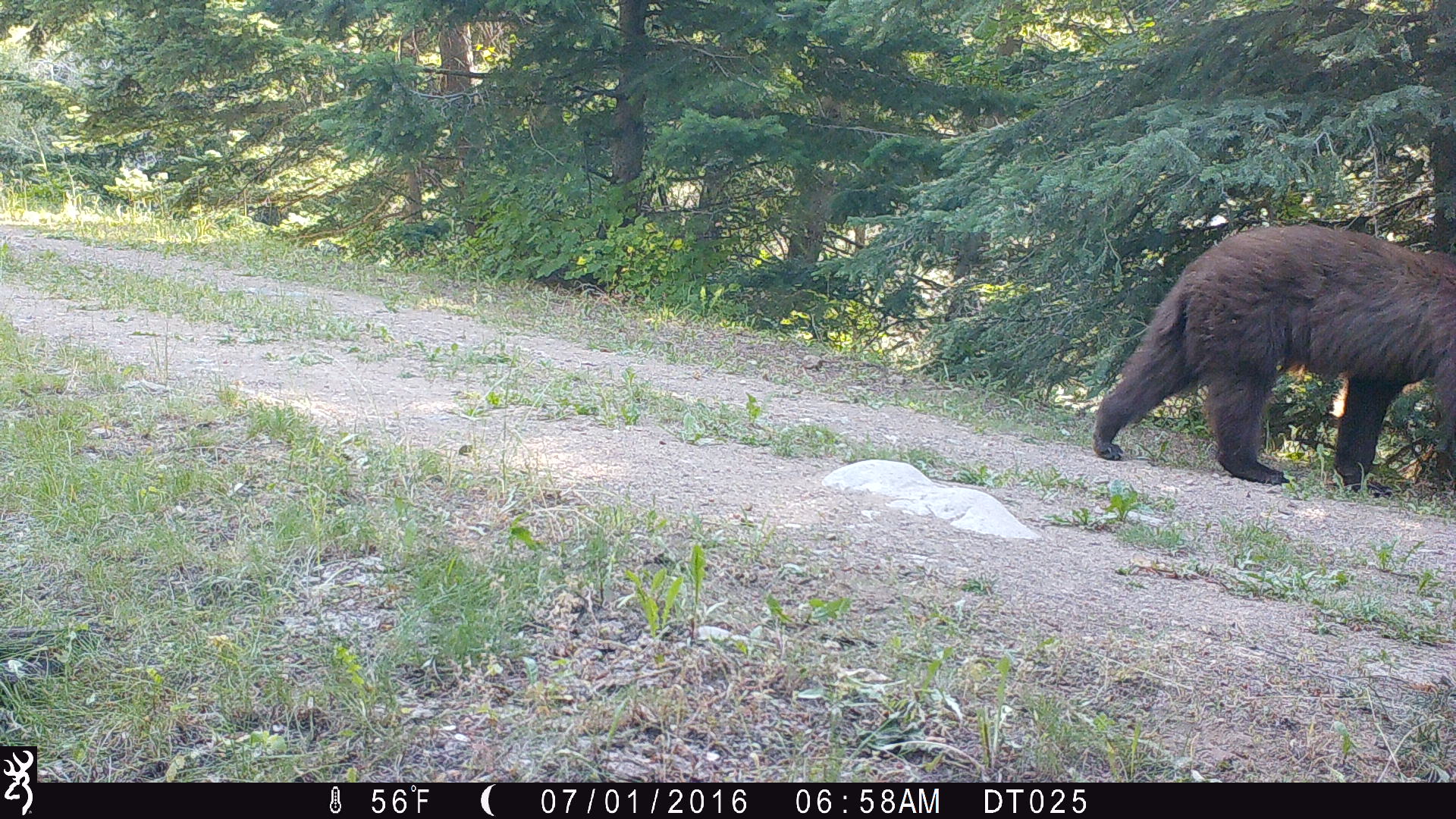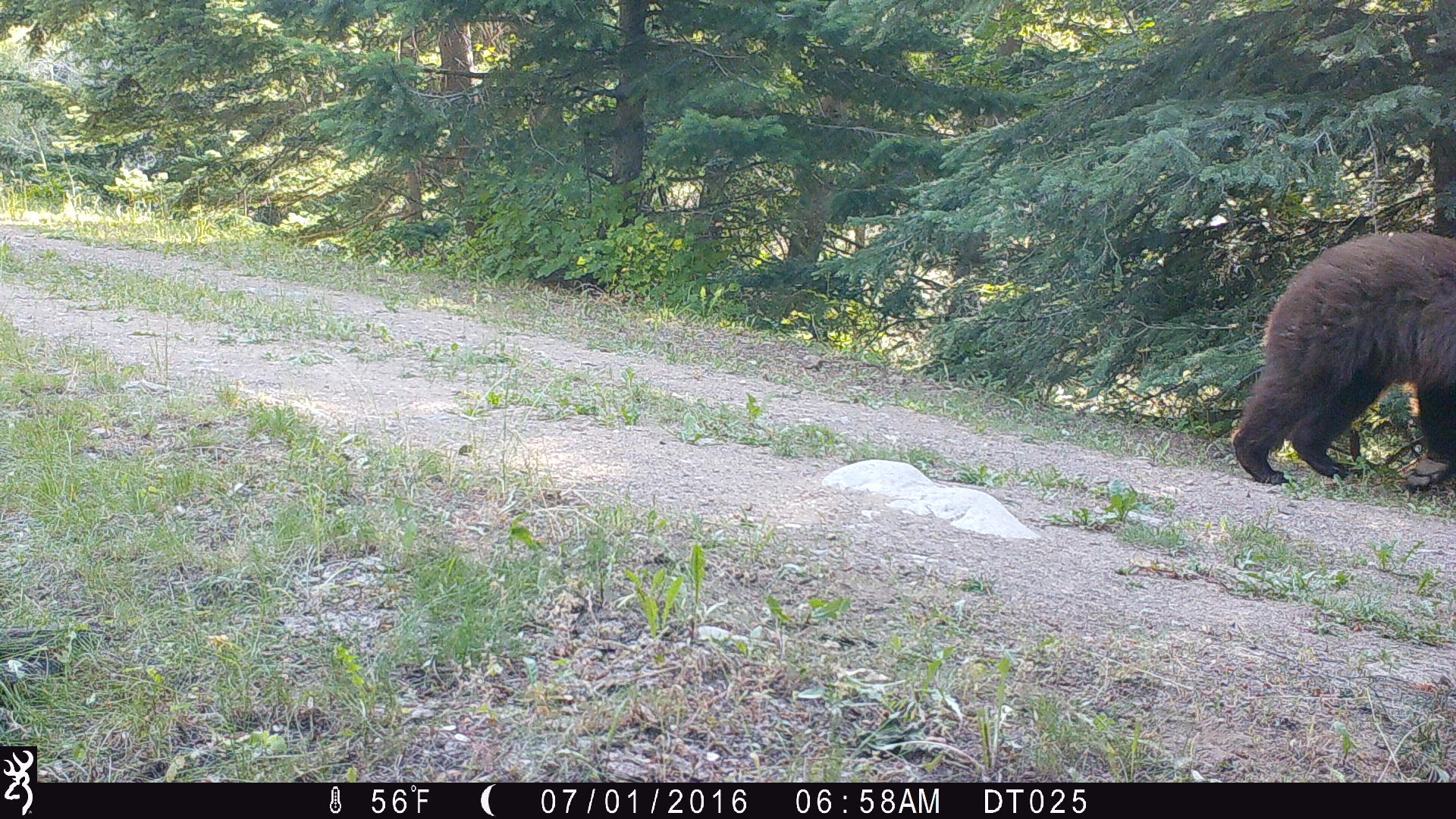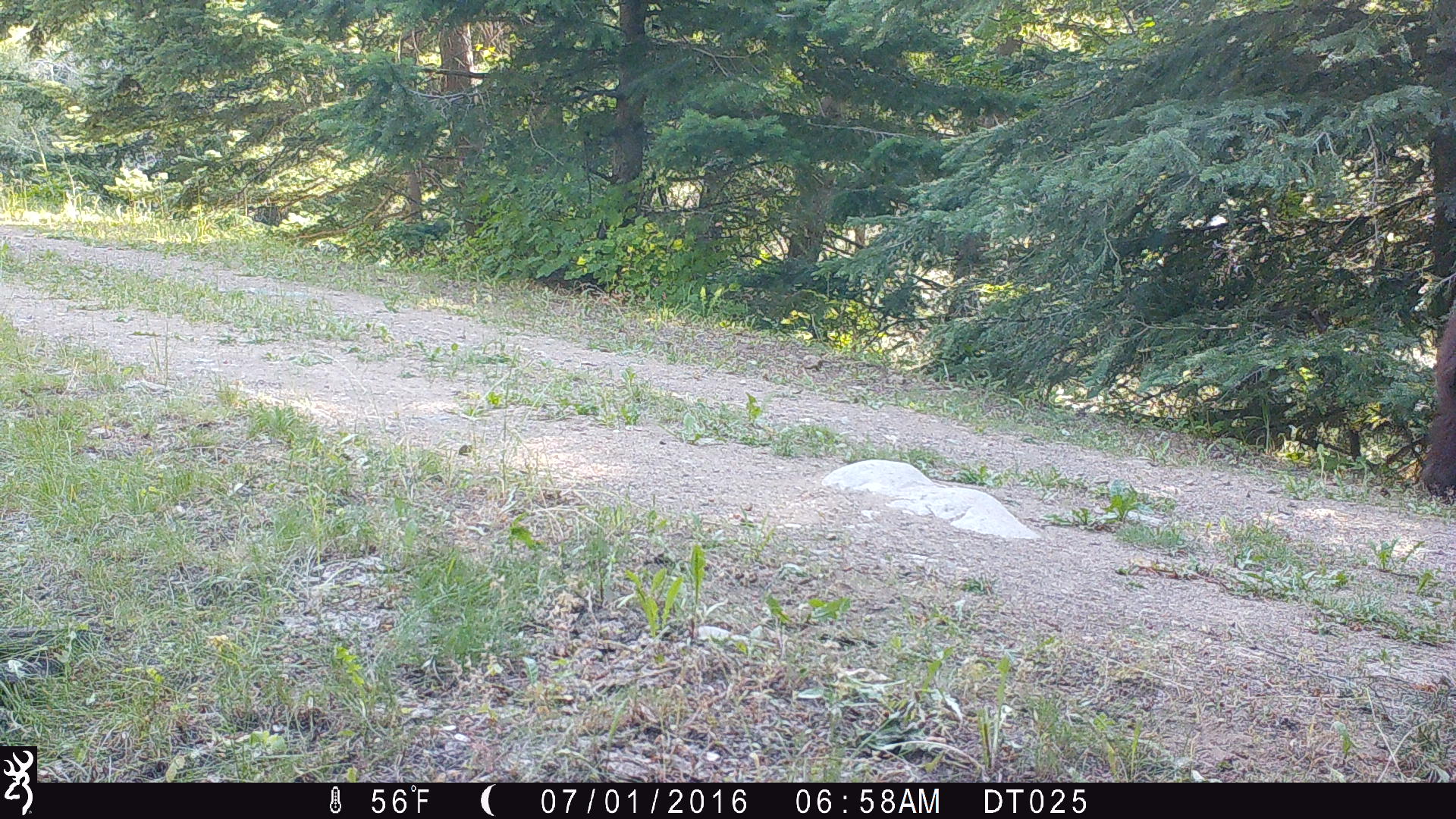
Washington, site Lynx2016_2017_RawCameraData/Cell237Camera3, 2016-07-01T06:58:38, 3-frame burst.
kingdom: Animalia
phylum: Chordata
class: Mammalia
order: Carnivora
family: Ursidae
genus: Ursus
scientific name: Ursus americanus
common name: american black bear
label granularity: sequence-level